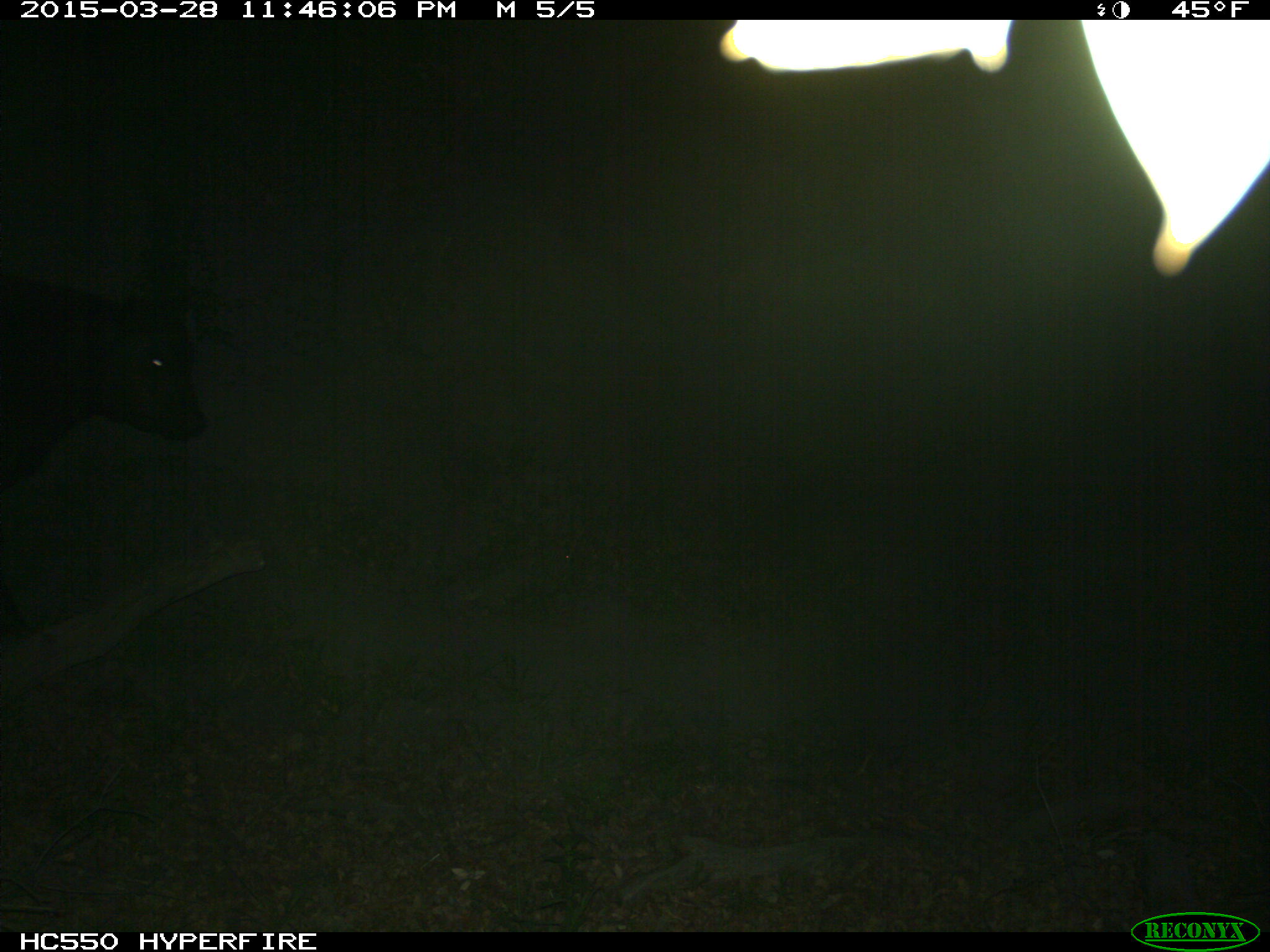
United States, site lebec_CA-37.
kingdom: Animalia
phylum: Chordata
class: Mammalia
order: Artiodactyla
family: Bovidae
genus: Bos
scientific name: Bos taurus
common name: domestic cow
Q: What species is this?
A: Bos taurus (domestic cow).